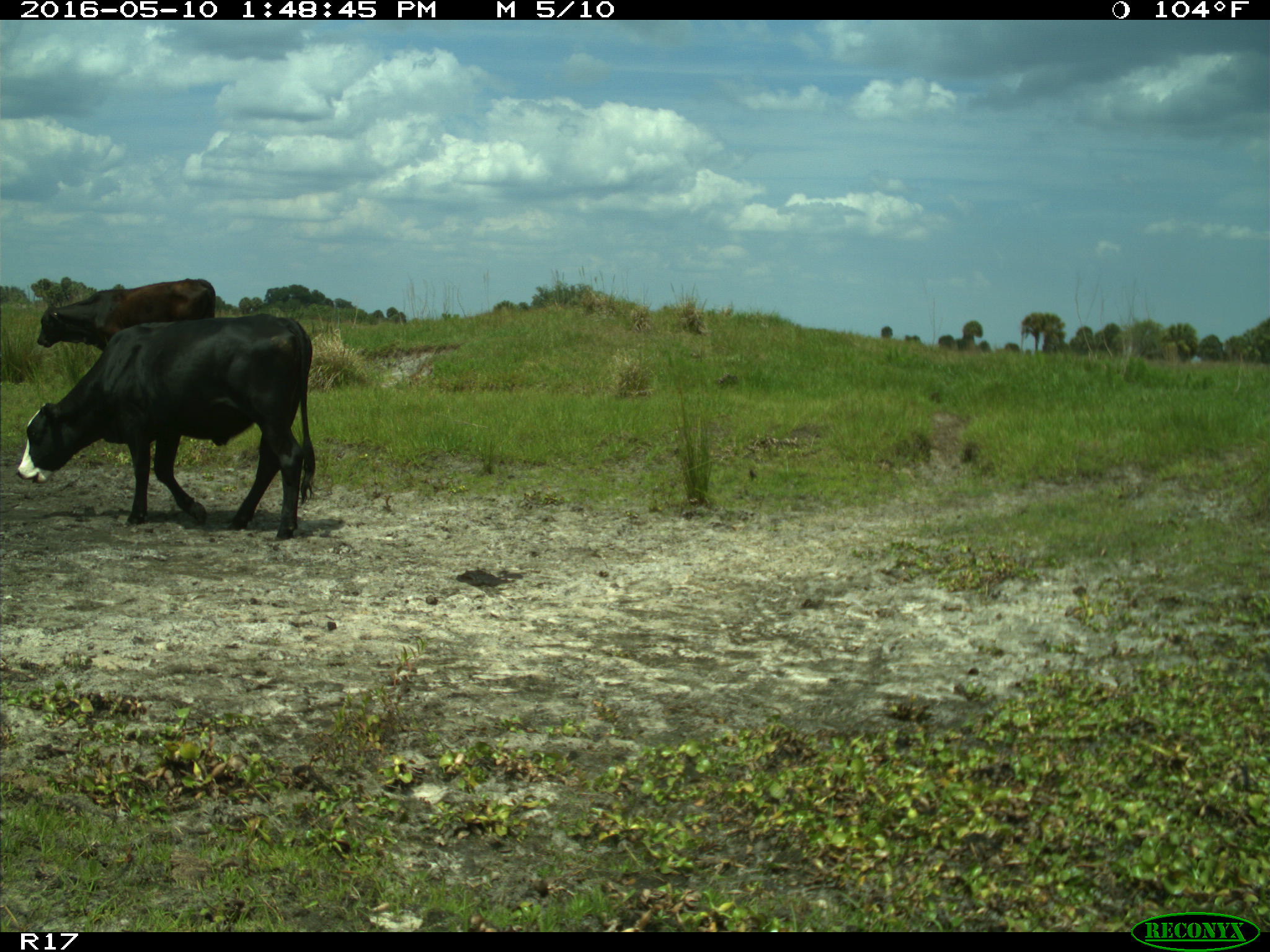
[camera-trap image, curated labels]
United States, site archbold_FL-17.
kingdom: Animalia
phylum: Chordata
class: Mammalia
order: Artiodactyla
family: Bovidae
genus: Bos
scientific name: Bos taurus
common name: domestic cow